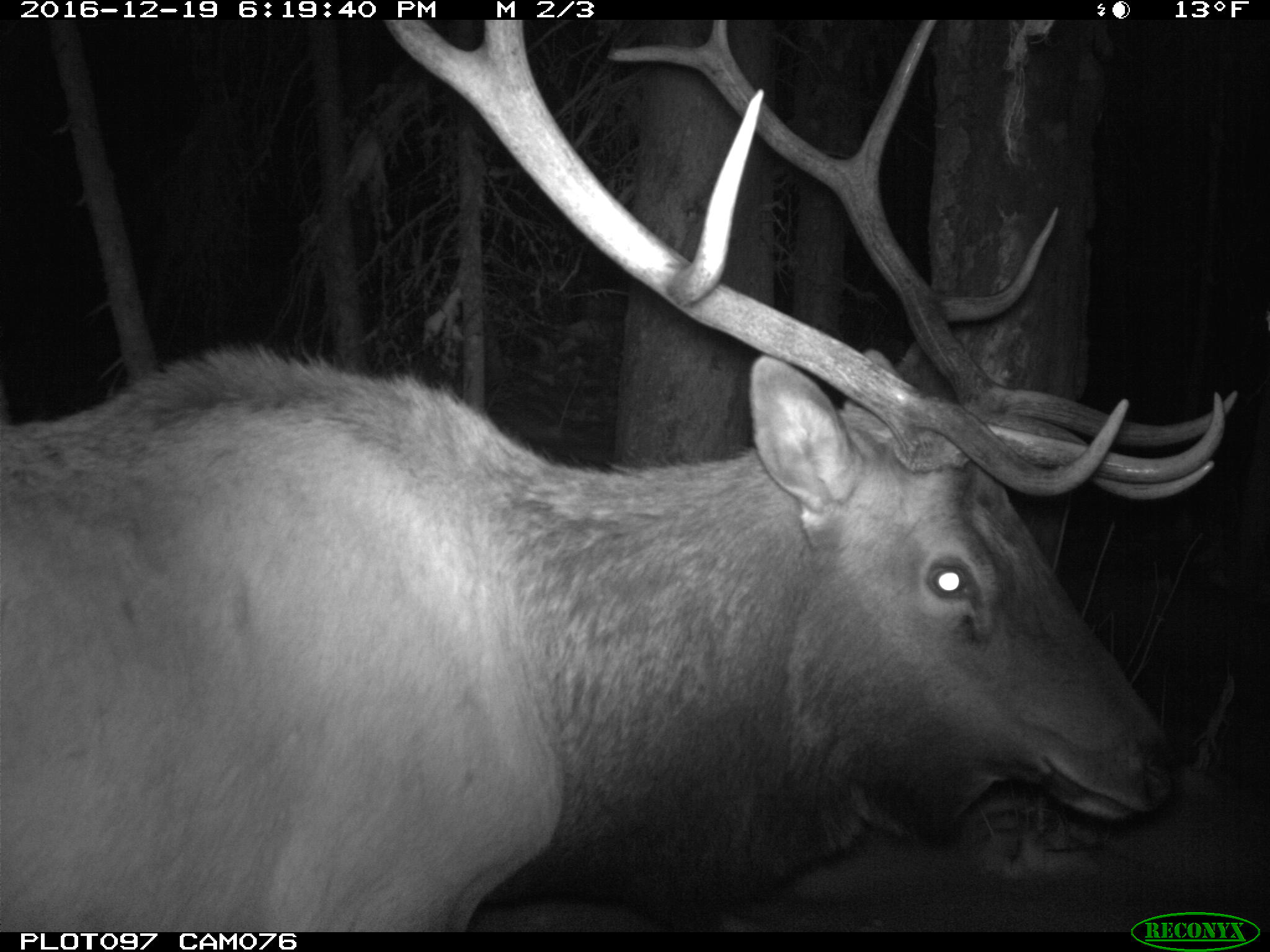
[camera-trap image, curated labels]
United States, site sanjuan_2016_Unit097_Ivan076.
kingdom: Animalia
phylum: Chordata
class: Mammalia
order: Artiodactyla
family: Cervidae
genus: Cervus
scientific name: Cervus elaphus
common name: red deer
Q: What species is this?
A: Cervus elaphus (red deer).